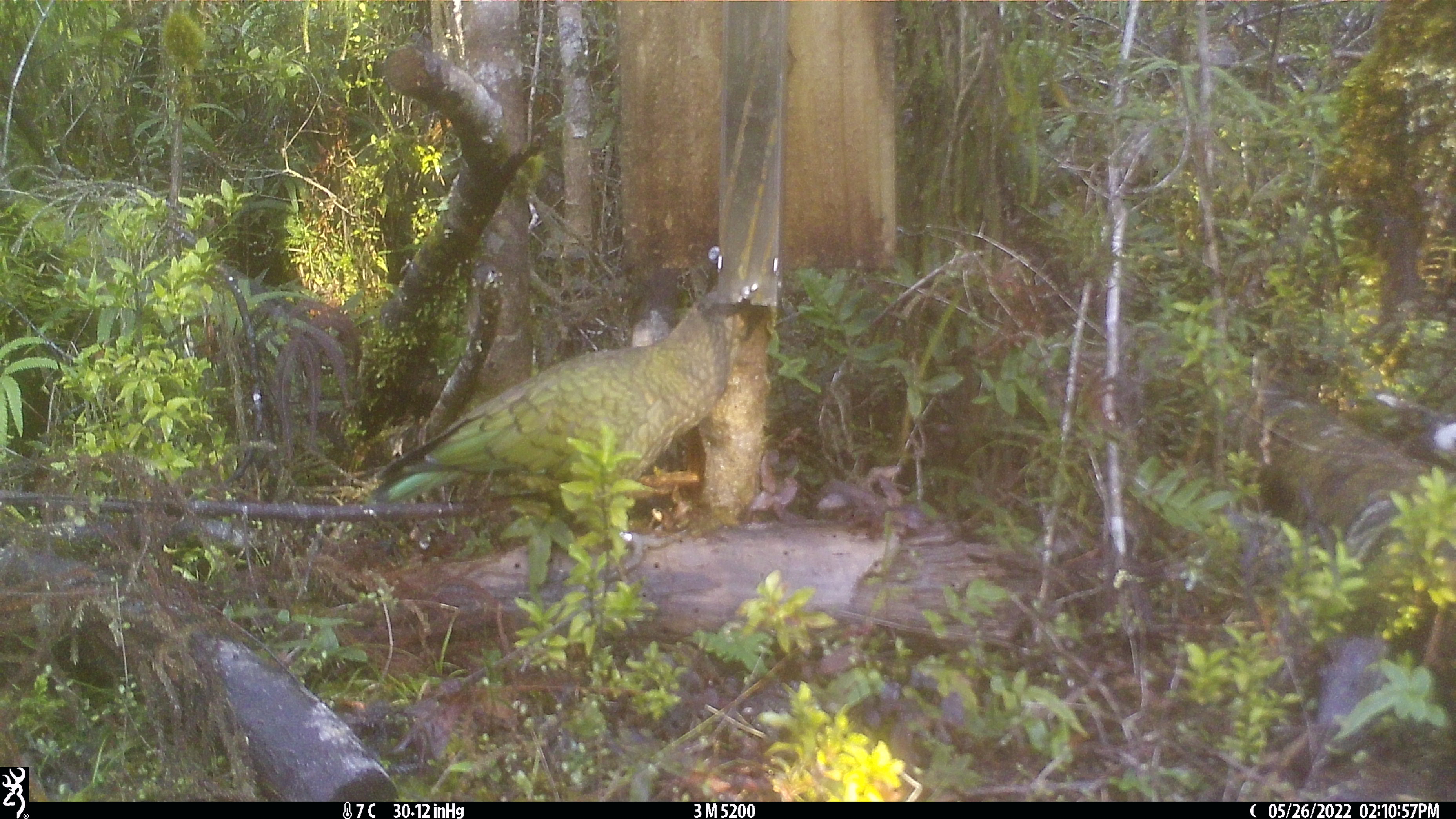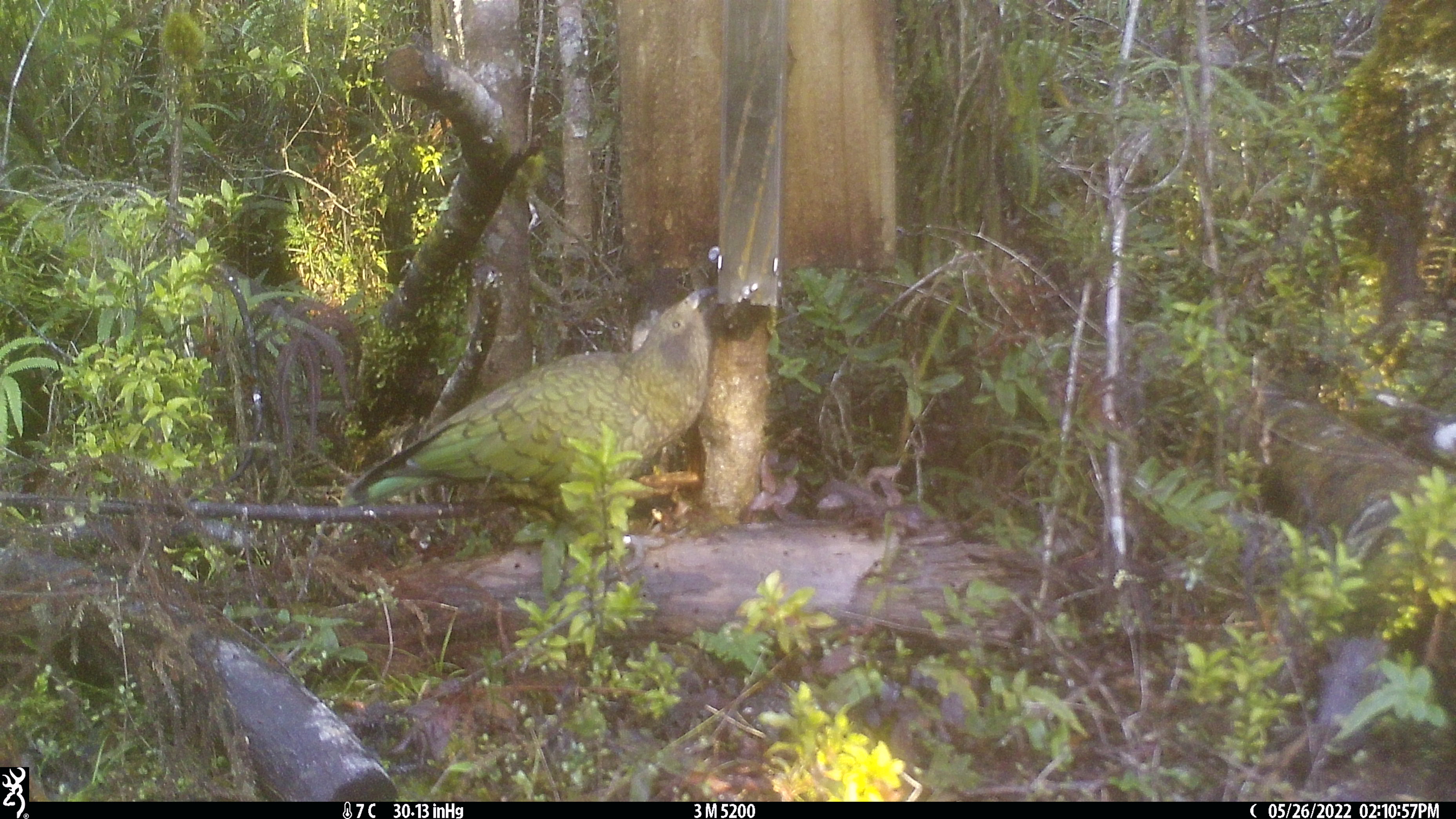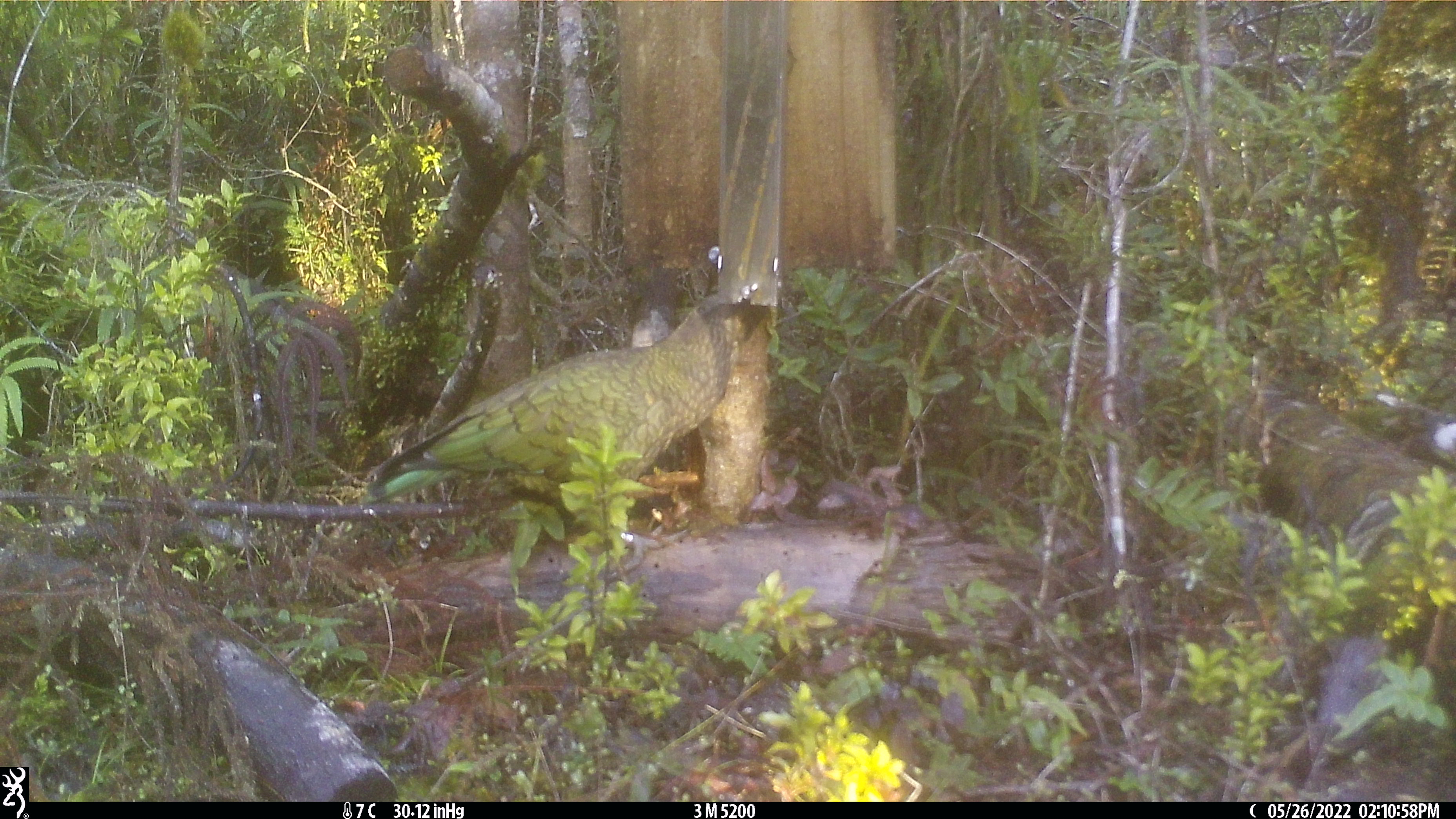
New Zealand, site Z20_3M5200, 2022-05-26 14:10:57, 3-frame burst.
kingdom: Animalia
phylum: Chordata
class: Aves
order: Psittaciformes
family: Strigopidae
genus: Nestor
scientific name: Nestor notabilis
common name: kea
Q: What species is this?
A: Kea (Nestor notabilis).